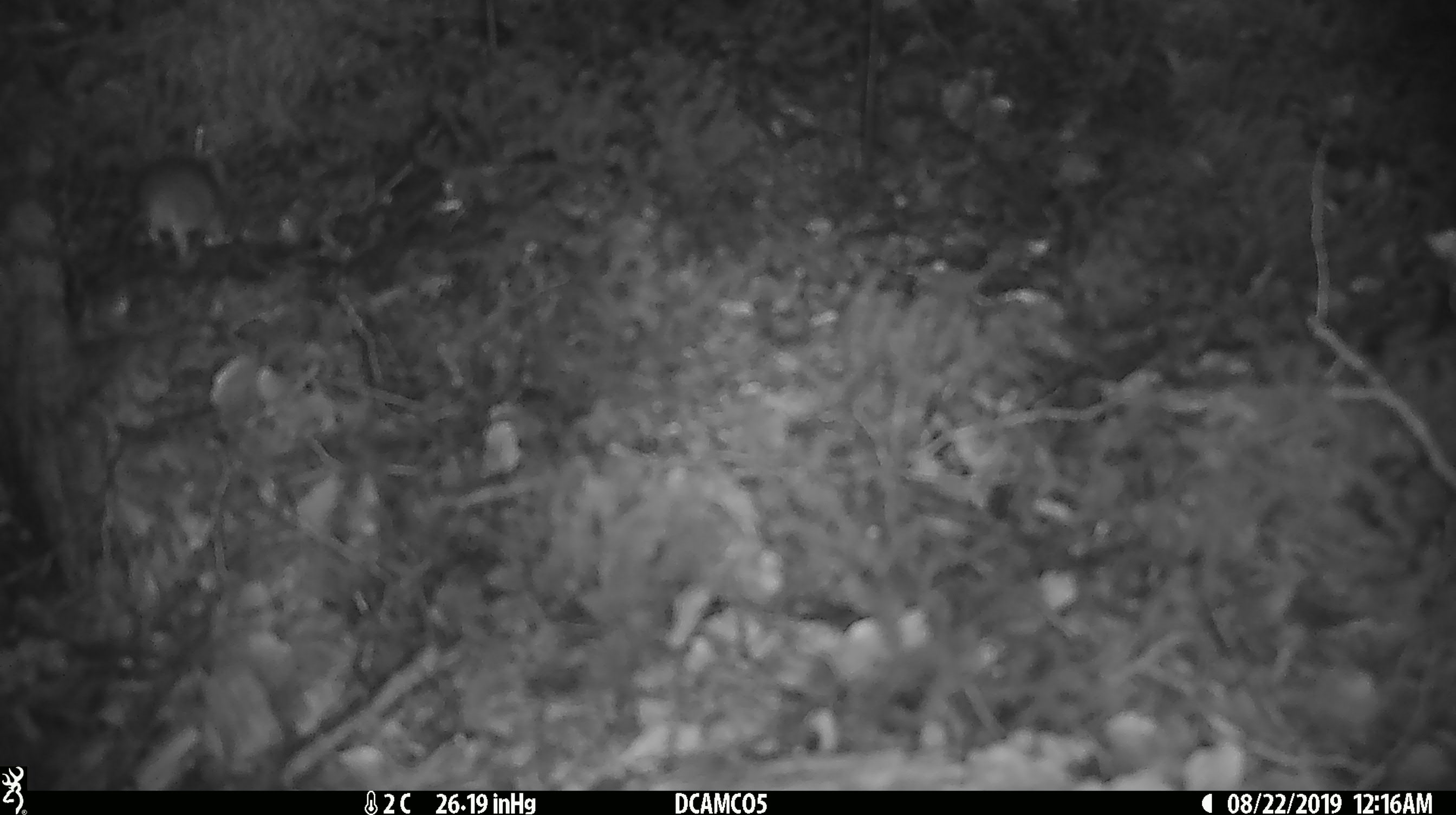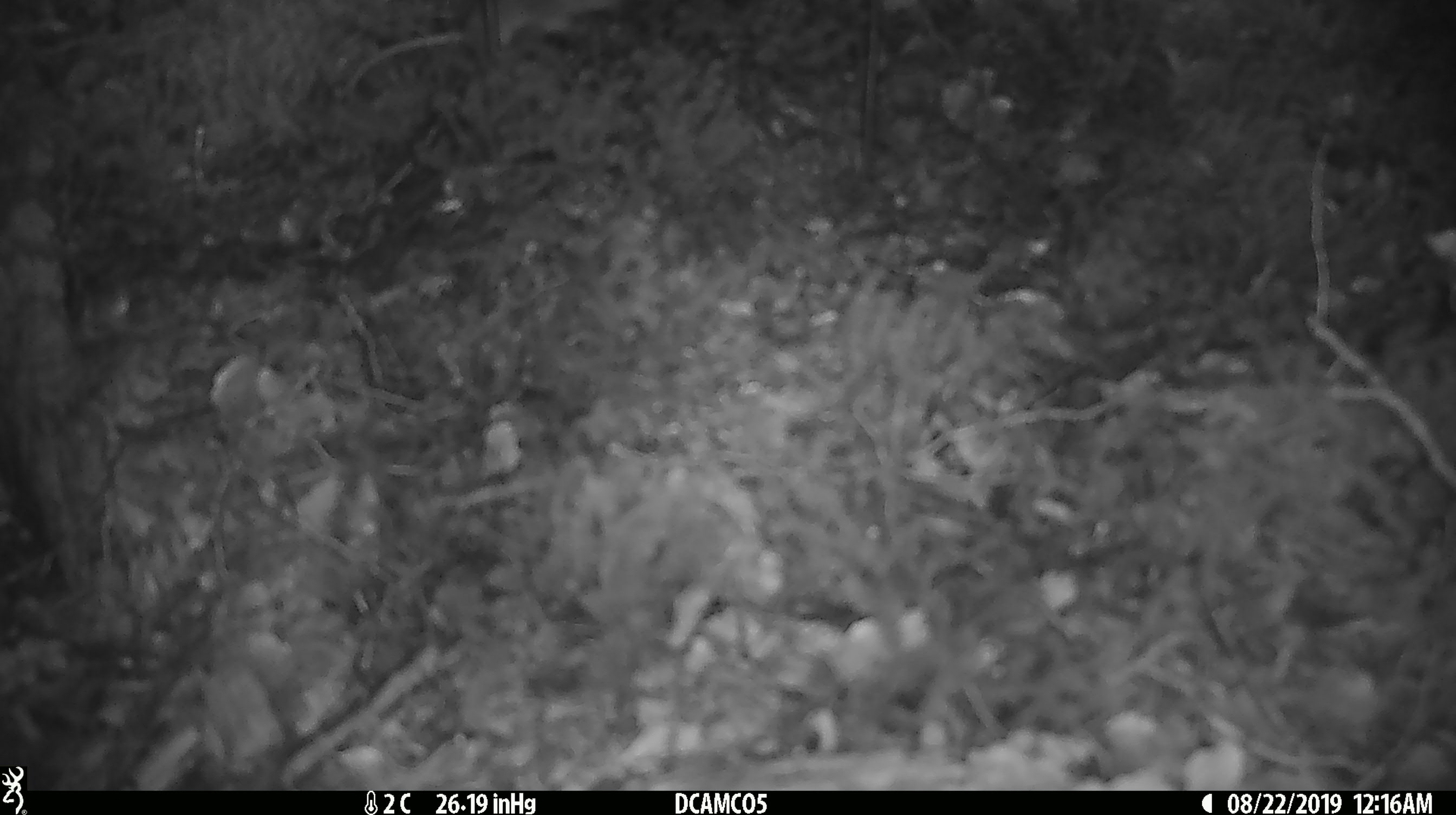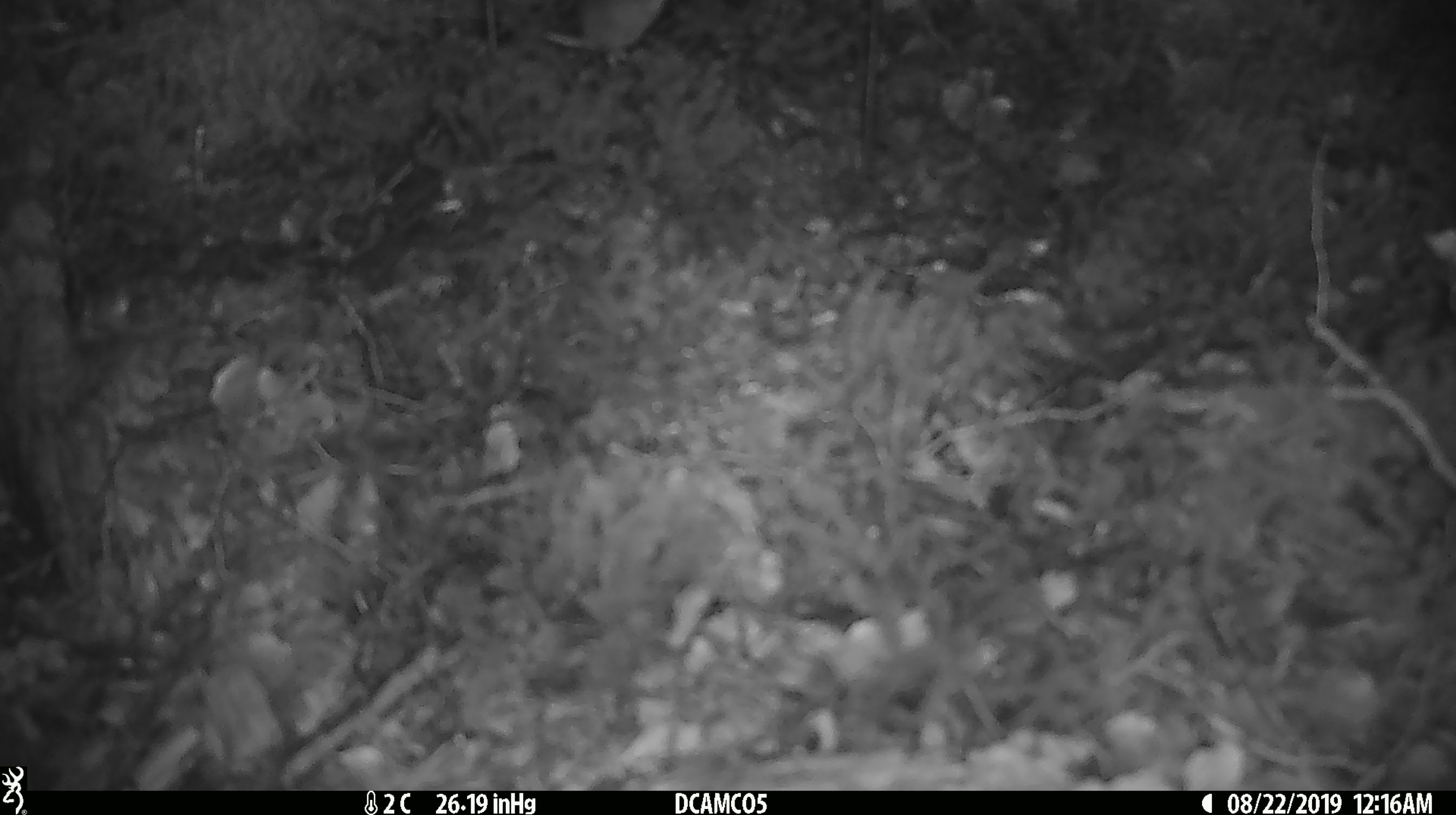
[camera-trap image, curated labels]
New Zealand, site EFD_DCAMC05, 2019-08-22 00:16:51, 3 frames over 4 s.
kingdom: Animalia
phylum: Chordata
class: Mammalia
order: Rodentia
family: Muridae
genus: Mus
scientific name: Mus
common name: mouse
Mouse (Mus).